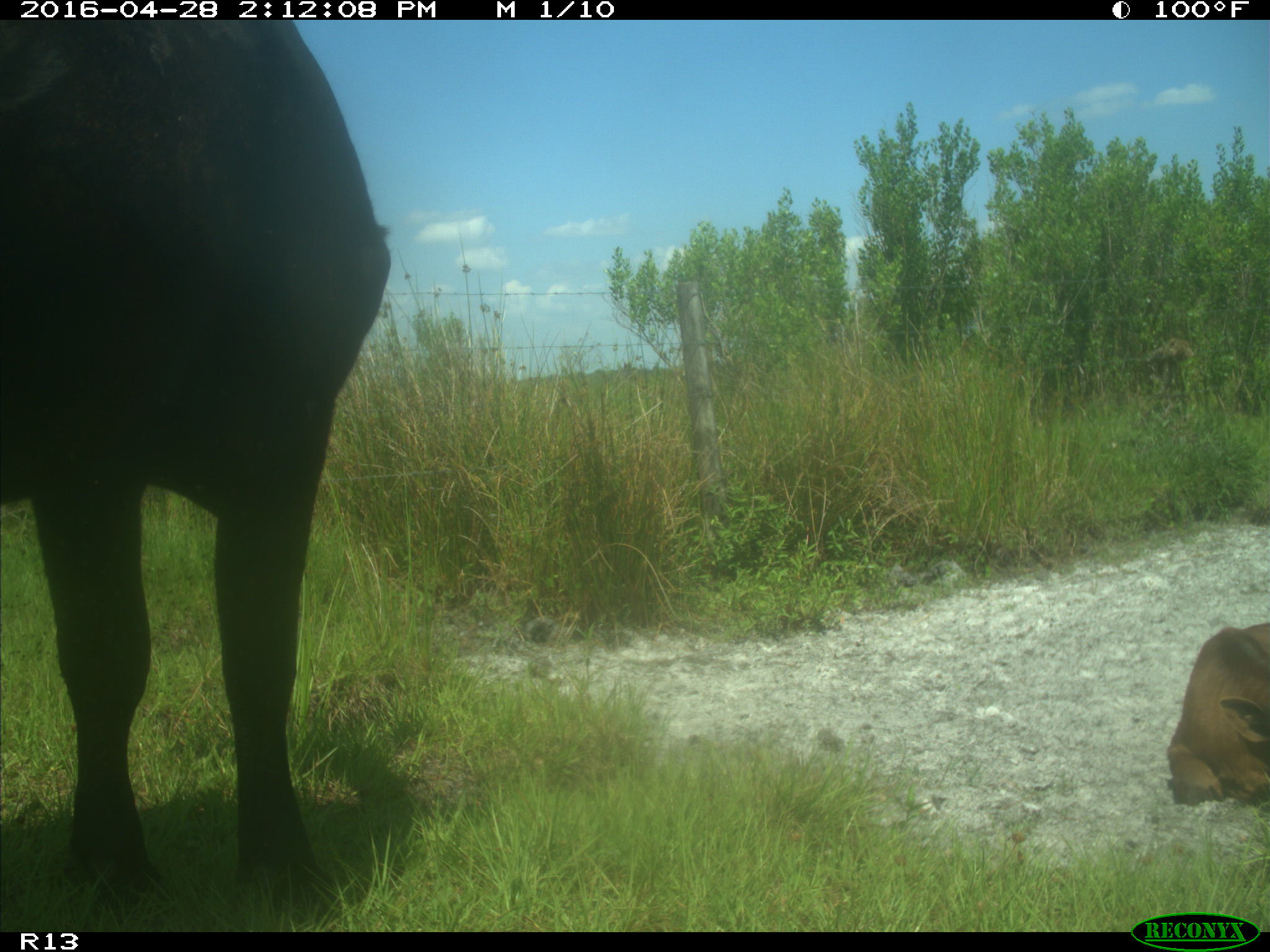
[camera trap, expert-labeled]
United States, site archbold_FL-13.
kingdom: Animalia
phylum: Chordata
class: Mammalia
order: Artiodactyla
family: Bovidae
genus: Bos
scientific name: Bos taurus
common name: domestic cow